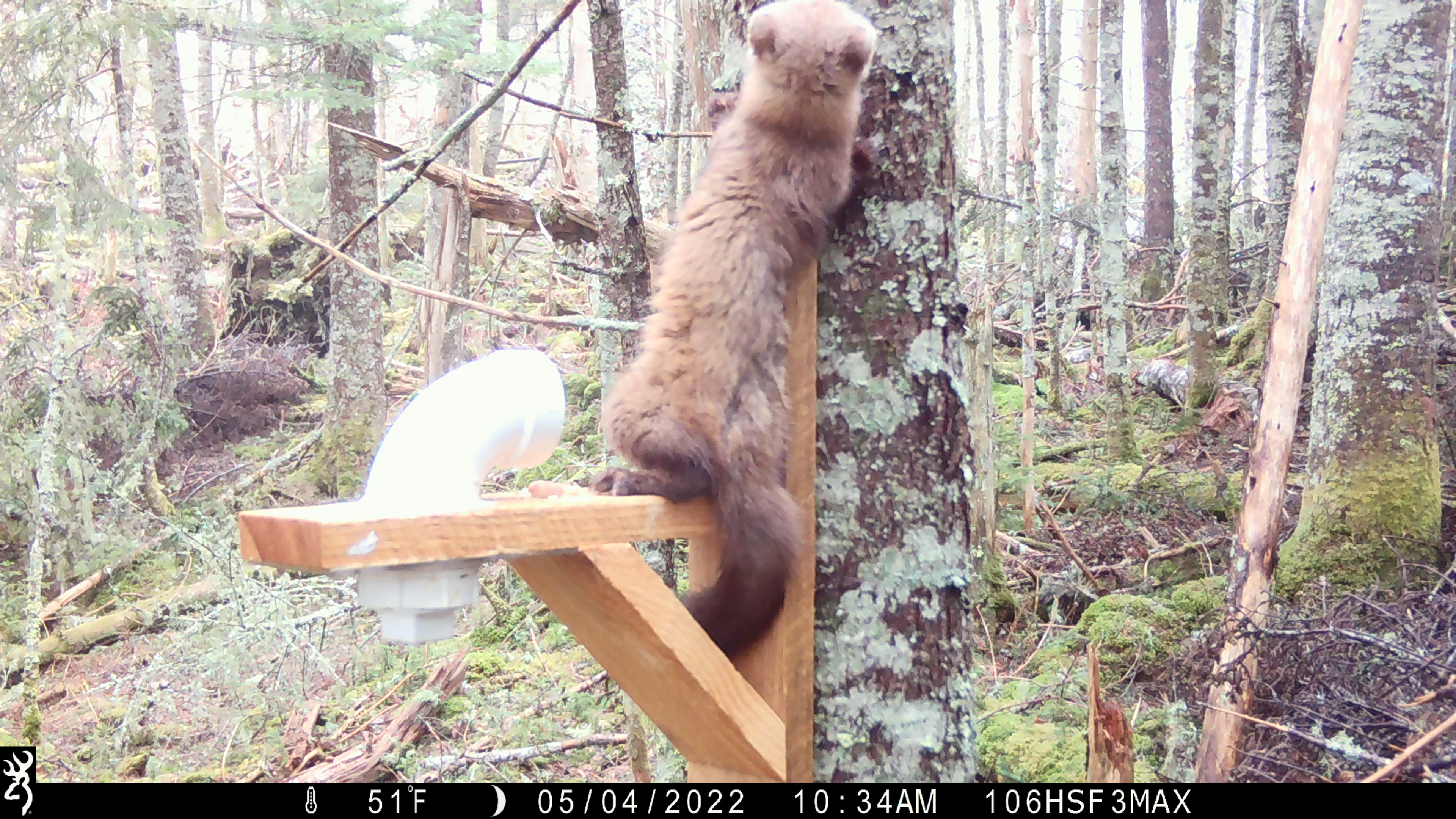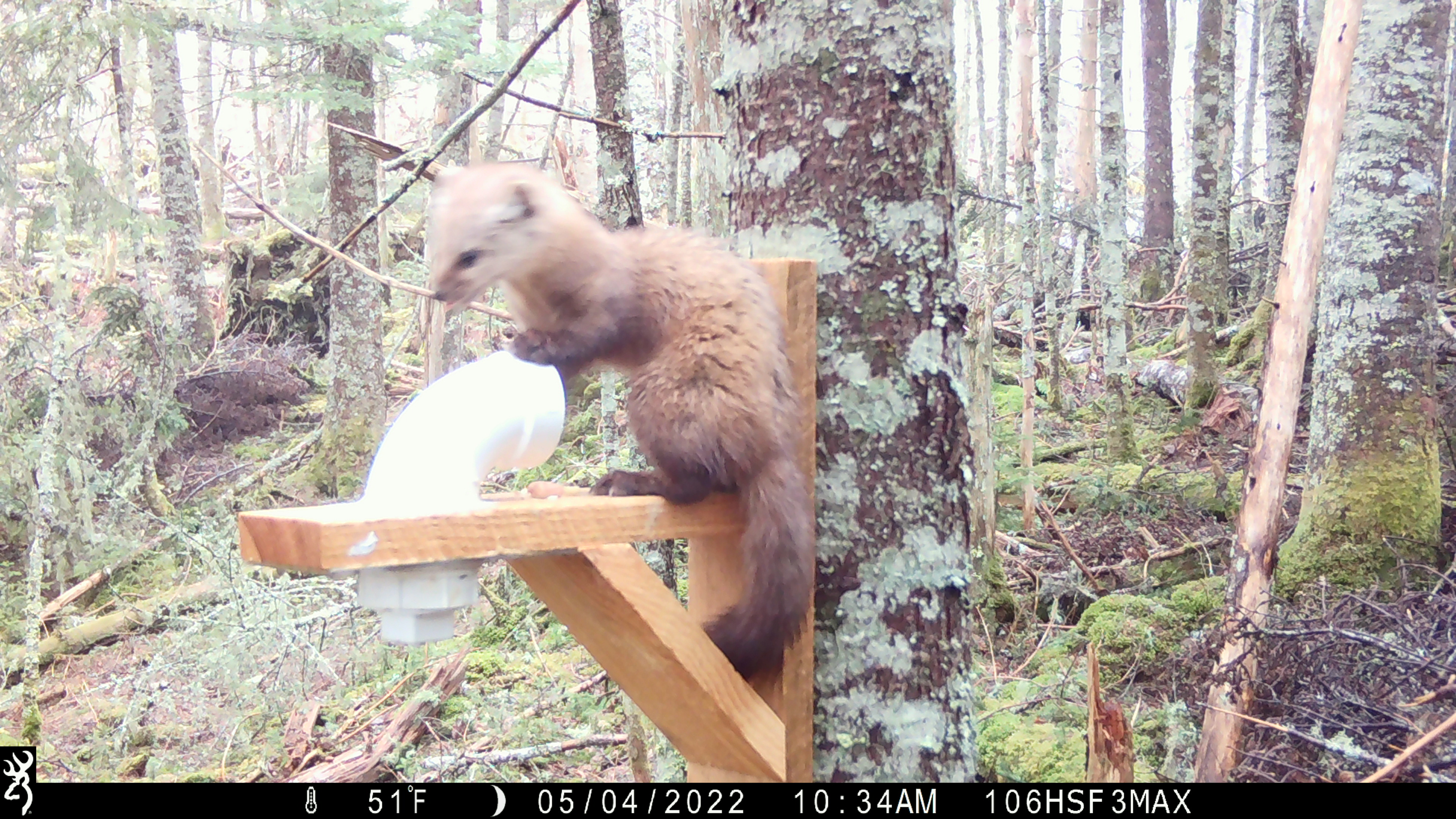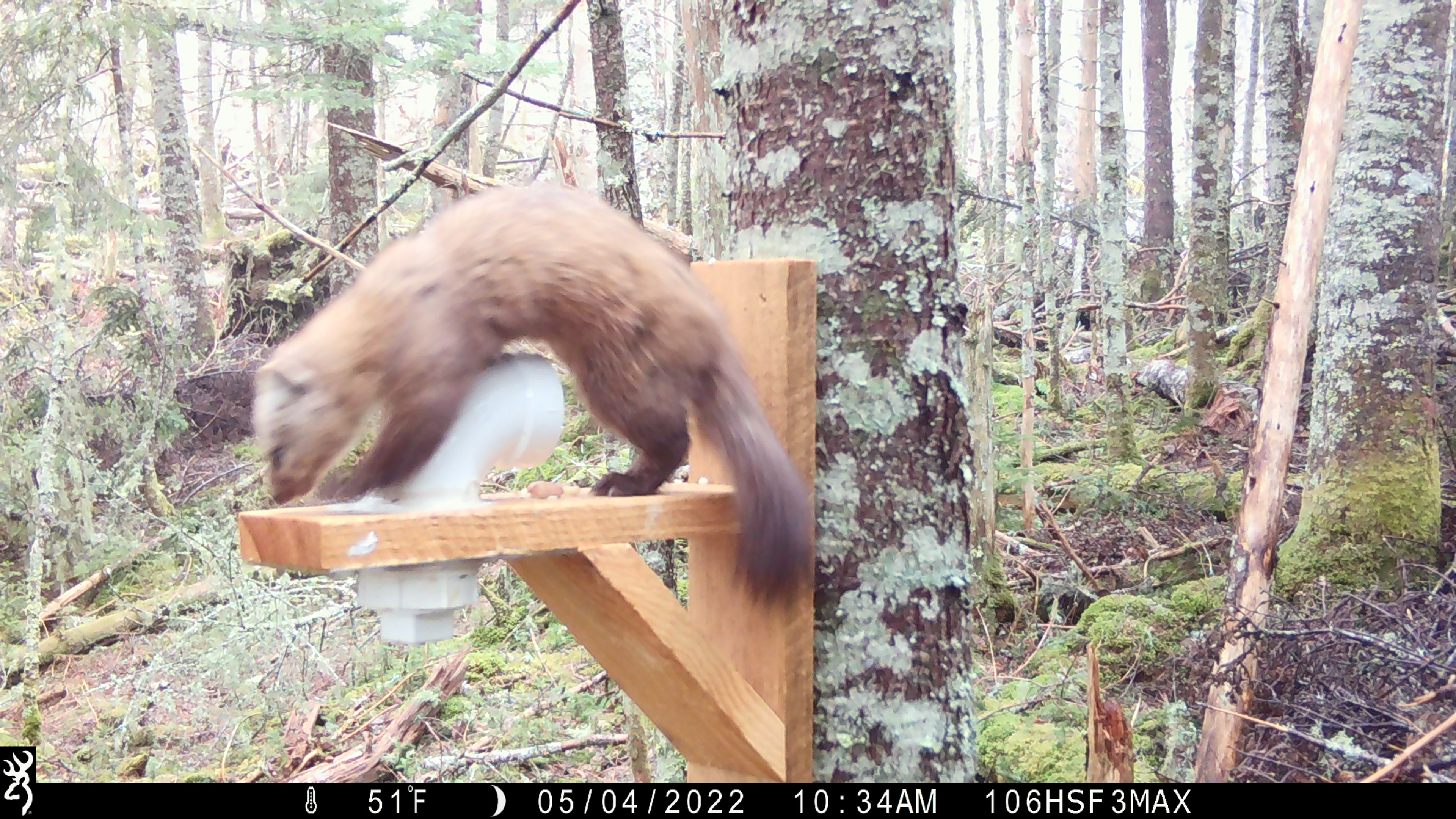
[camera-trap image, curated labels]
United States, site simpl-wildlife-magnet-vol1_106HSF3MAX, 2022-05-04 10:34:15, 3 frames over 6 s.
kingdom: Animalia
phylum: Chordata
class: Mammalia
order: Carnivora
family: Mustelidae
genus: Martes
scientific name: Martes americana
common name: american marten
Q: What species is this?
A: American marten (Martes americana).